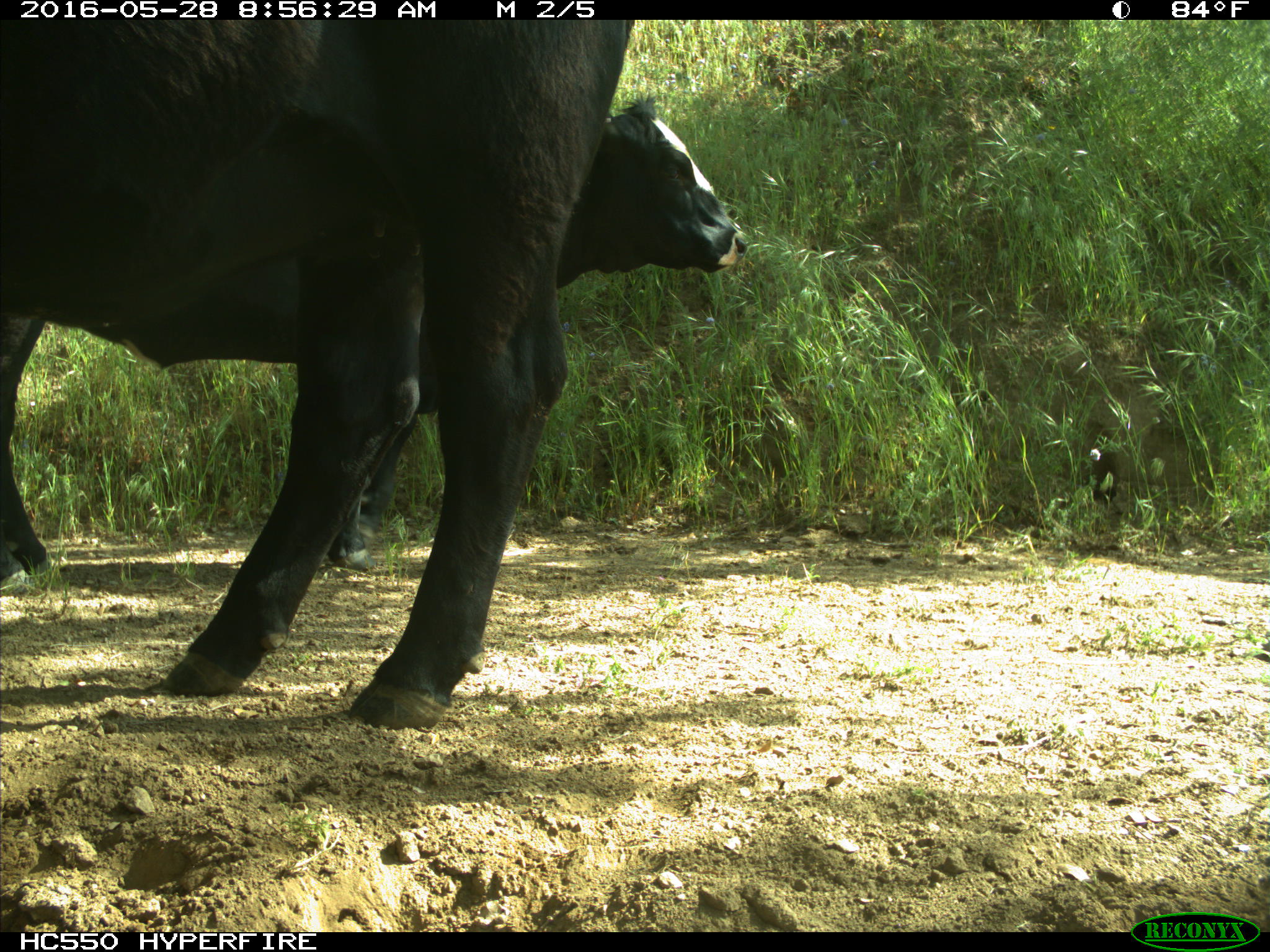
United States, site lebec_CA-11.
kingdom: Animalia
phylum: Chordata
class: Mammalia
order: Artiodactyla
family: Bovidae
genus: Bos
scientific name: Bos taurus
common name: domestic cow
Bos taurus (domestic cow).